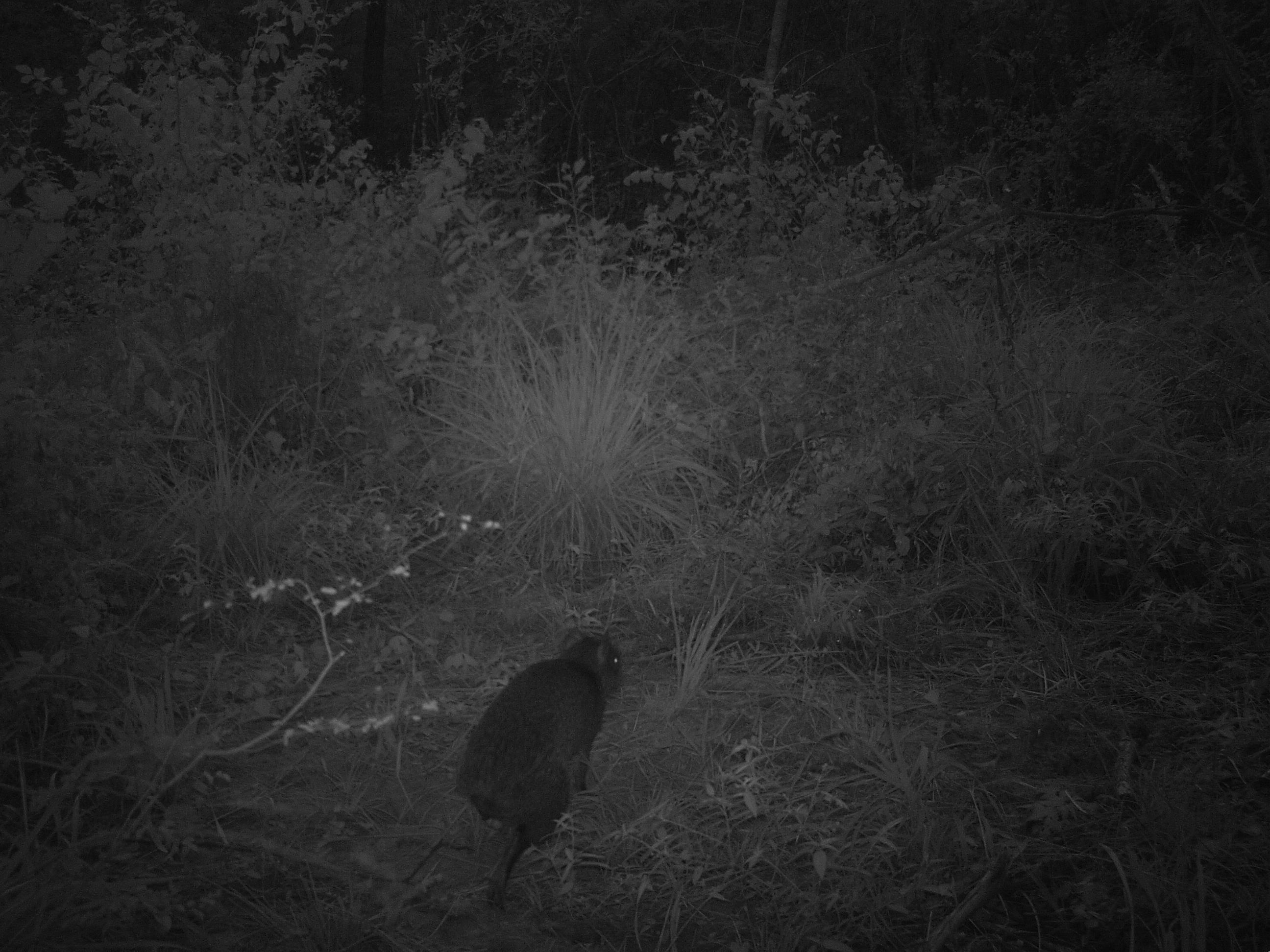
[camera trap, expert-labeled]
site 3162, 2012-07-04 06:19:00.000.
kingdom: Animalia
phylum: Chordata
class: Mammalia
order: Rodentia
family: Cuniculidae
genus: Cuniculus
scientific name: Cuniculus paca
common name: spotted paca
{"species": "Cuniculus paca (spotted paca)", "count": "1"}